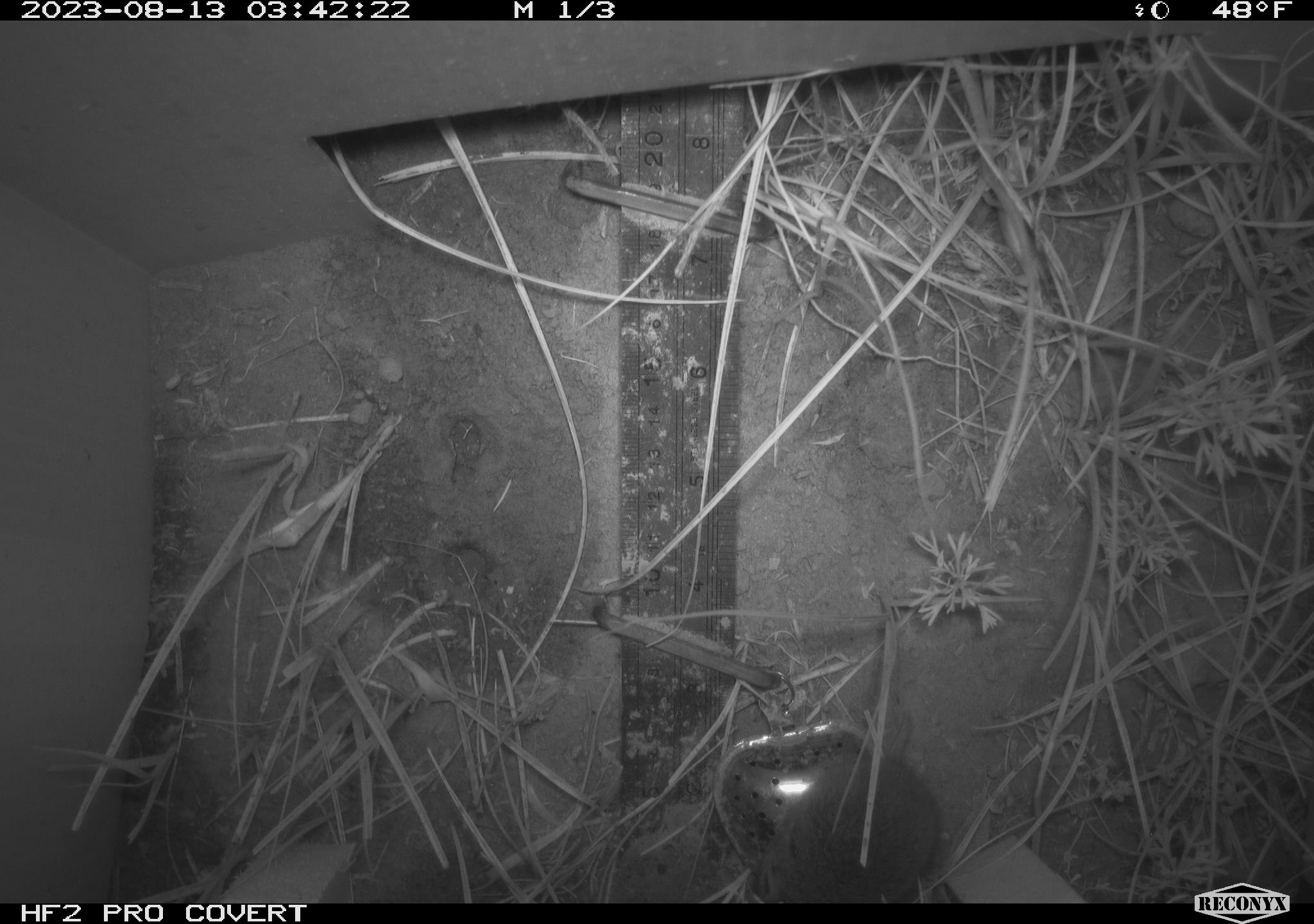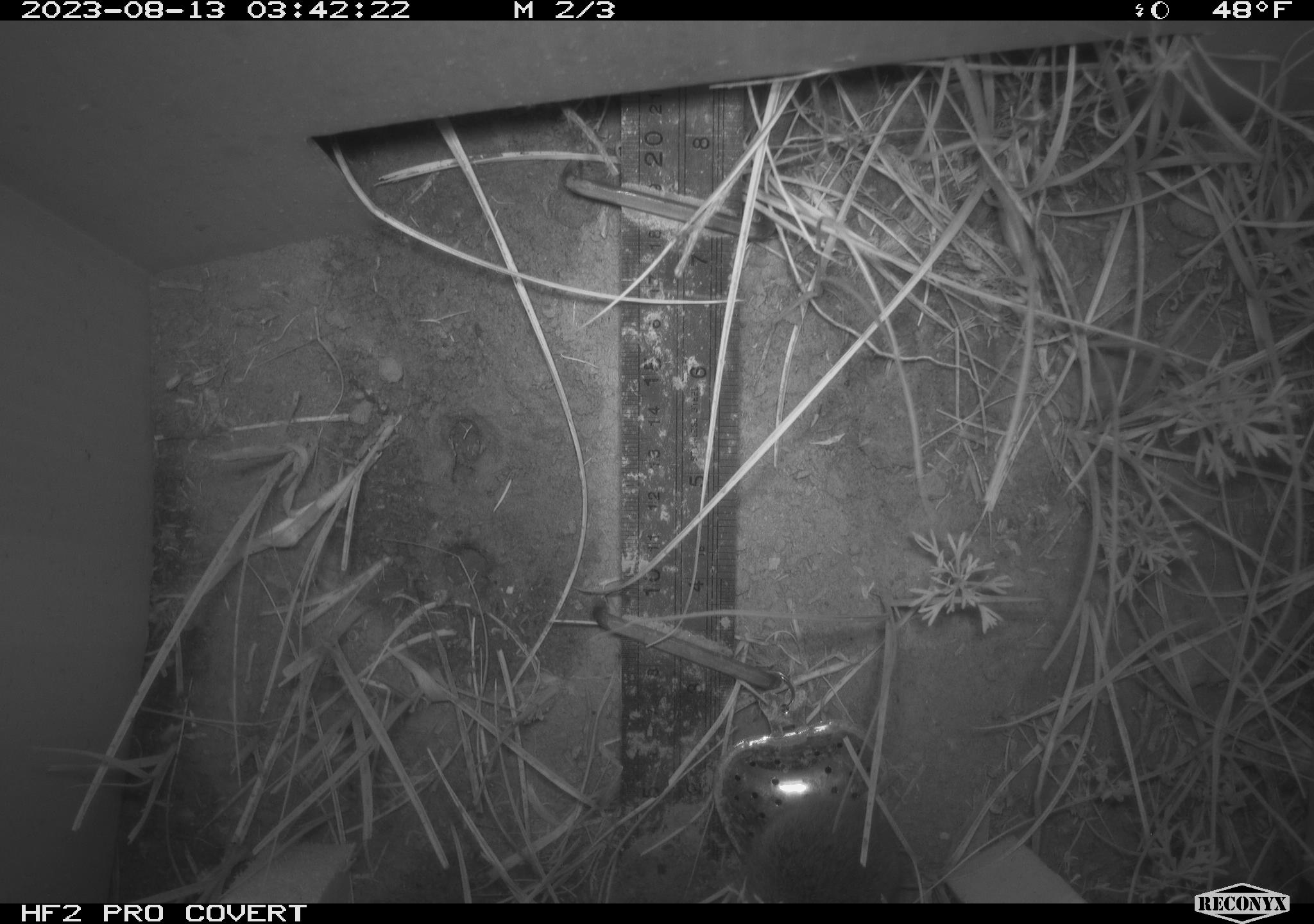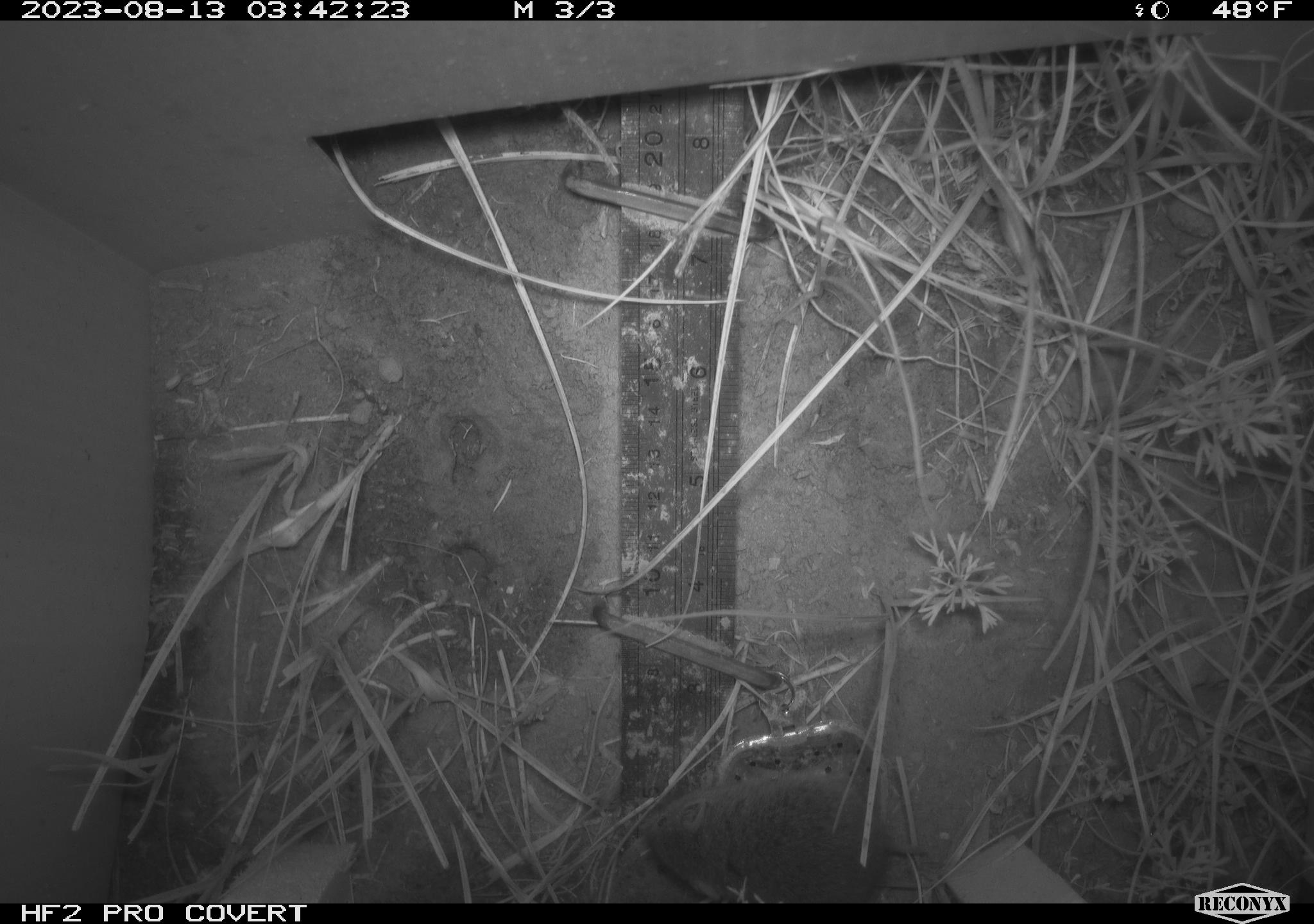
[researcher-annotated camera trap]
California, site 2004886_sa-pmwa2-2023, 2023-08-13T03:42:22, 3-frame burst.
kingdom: Animalia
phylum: Chordata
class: Mammalia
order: Rodentia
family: Cricetidae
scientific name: Cricetidae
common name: hamsters, voles, lemmings, and allies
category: cricetidae family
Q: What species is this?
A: Cricetidae family (hamsters, voles, lemmings, and allies) (Cricetidae).